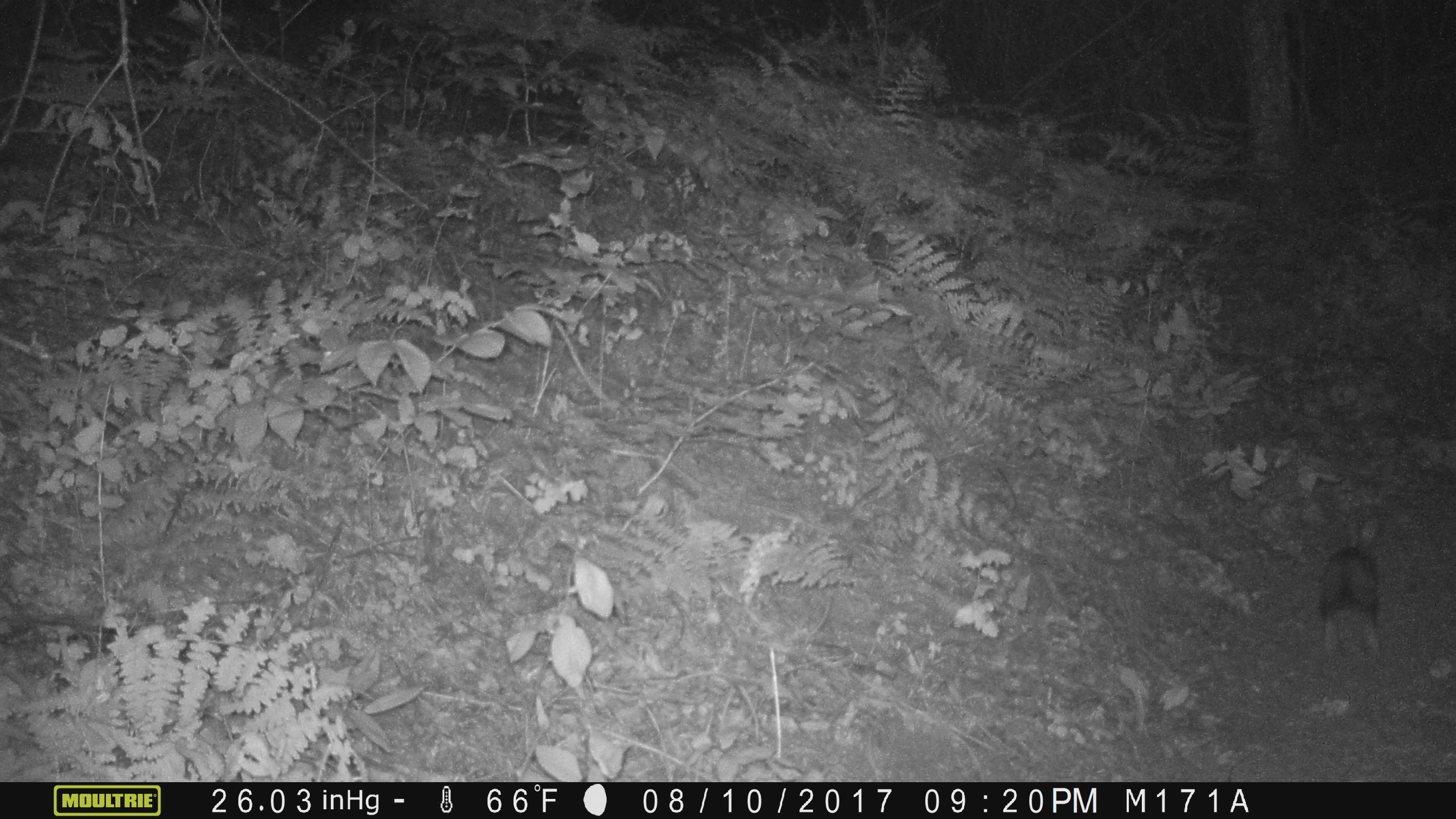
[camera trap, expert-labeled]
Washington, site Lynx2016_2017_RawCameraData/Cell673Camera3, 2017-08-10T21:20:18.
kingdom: Animalia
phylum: Chordata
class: Mammalia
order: Lagomorpha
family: Leporidae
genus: Lepus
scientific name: Lepus americanus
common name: snowshoe hare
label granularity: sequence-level